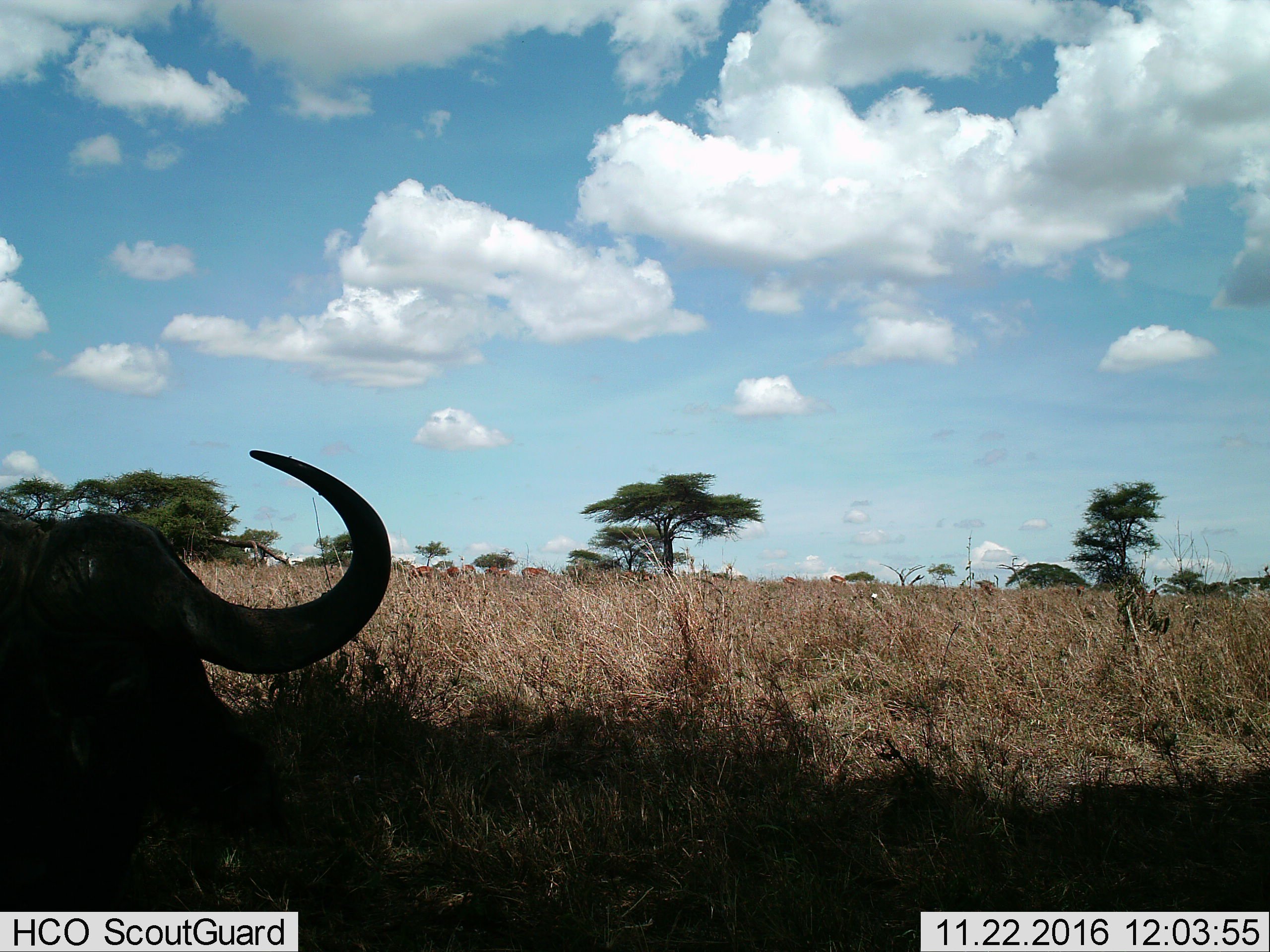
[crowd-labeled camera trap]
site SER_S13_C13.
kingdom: Animalia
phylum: Chordata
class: Mammalia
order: Artiodactyla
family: Bovidae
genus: Connochaetes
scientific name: Connochaetes taurinus taurinus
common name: blue wildebeest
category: wildebeestblue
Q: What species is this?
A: Wildebeestblue (blue wildebeest) (Connochaetes taurinus taurinus).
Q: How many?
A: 1.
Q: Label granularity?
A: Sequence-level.